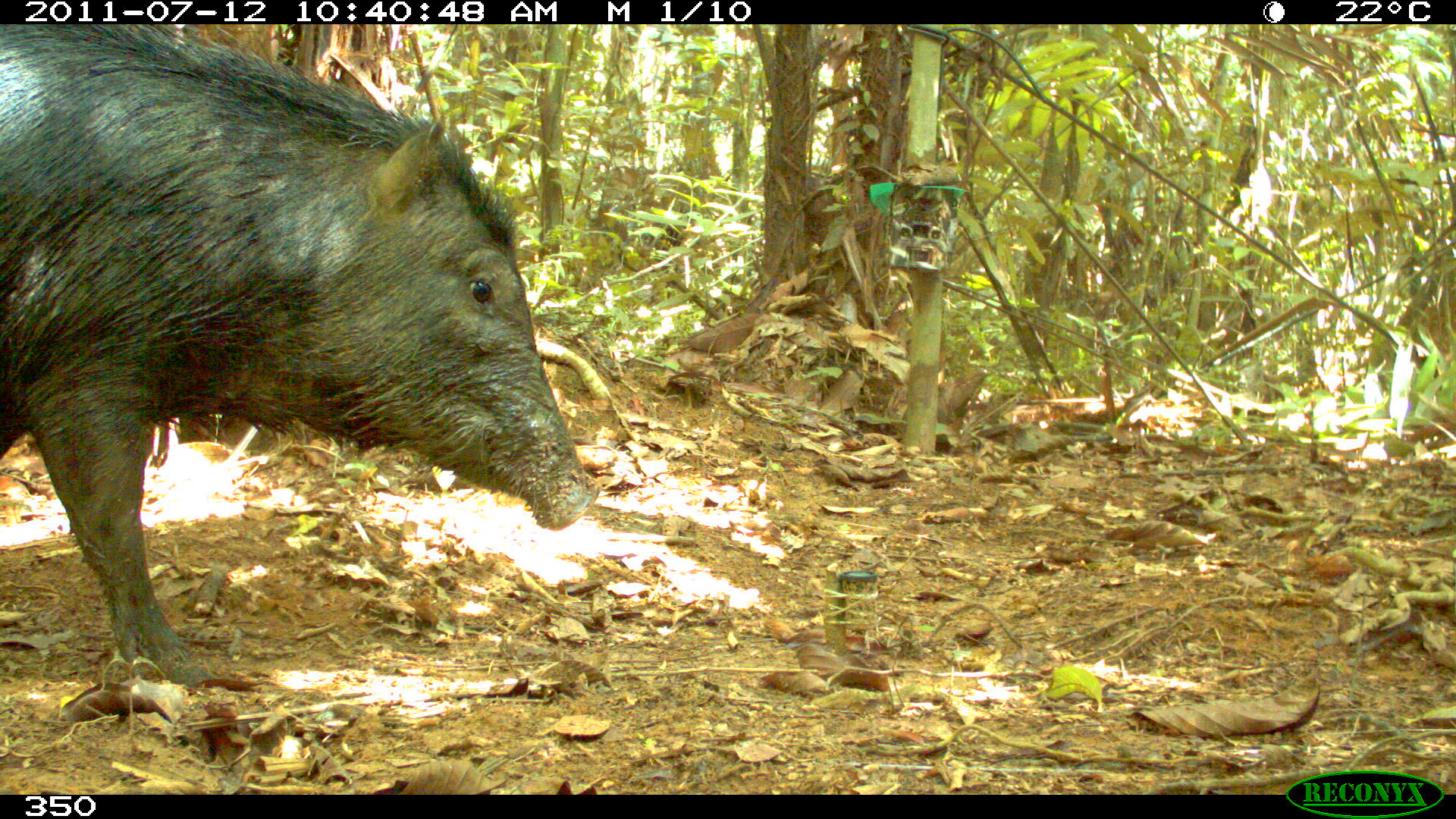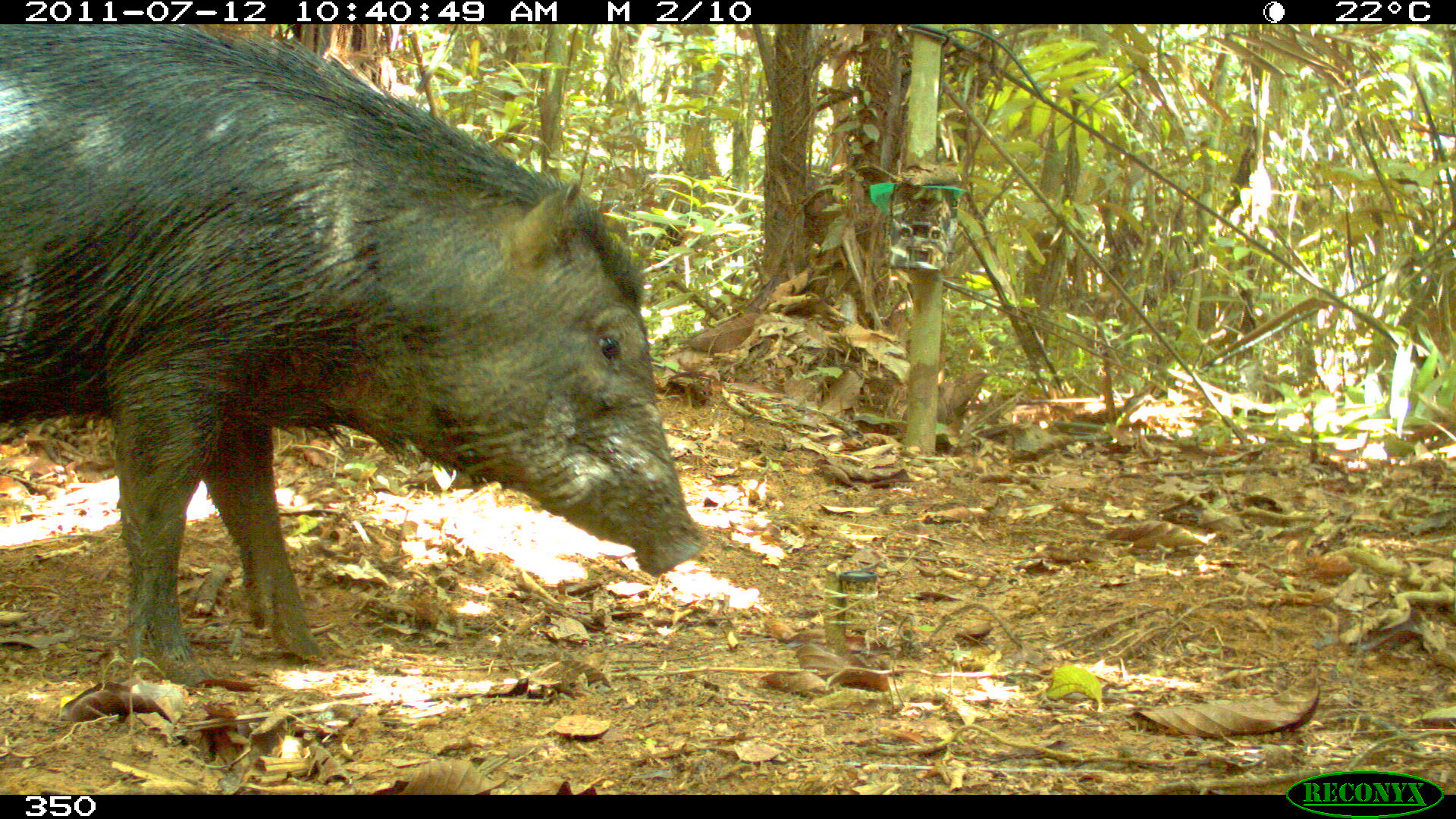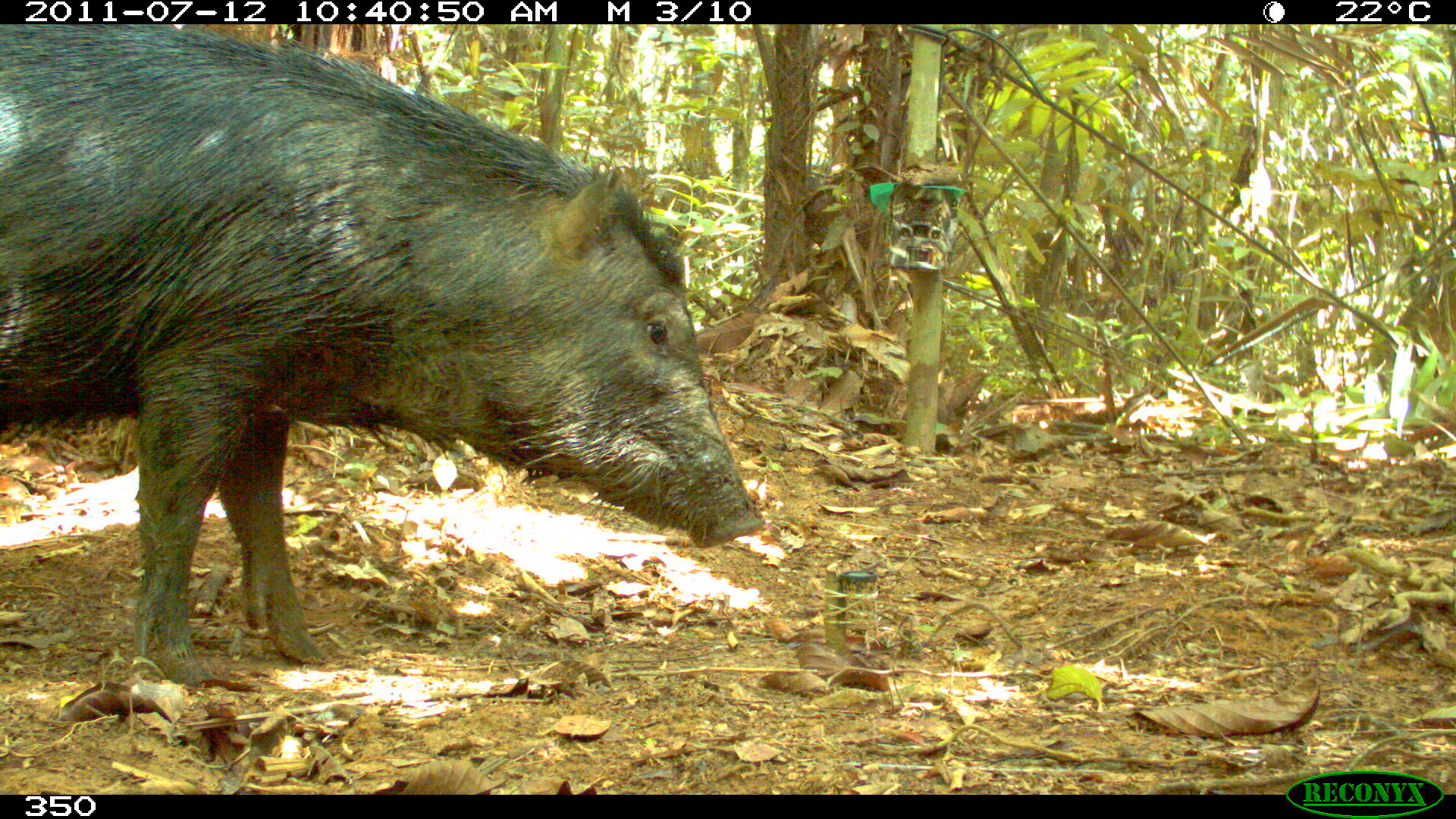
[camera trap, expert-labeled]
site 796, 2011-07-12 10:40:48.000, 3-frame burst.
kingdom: Animalia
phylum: Chordata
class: Mammalia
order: Artiodactyla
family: Tayassuidae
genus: Tayassu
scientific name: Tayassu pecari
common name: white-lipped peccary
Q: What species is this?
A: Tayassu pecari (white-lipped peccary).